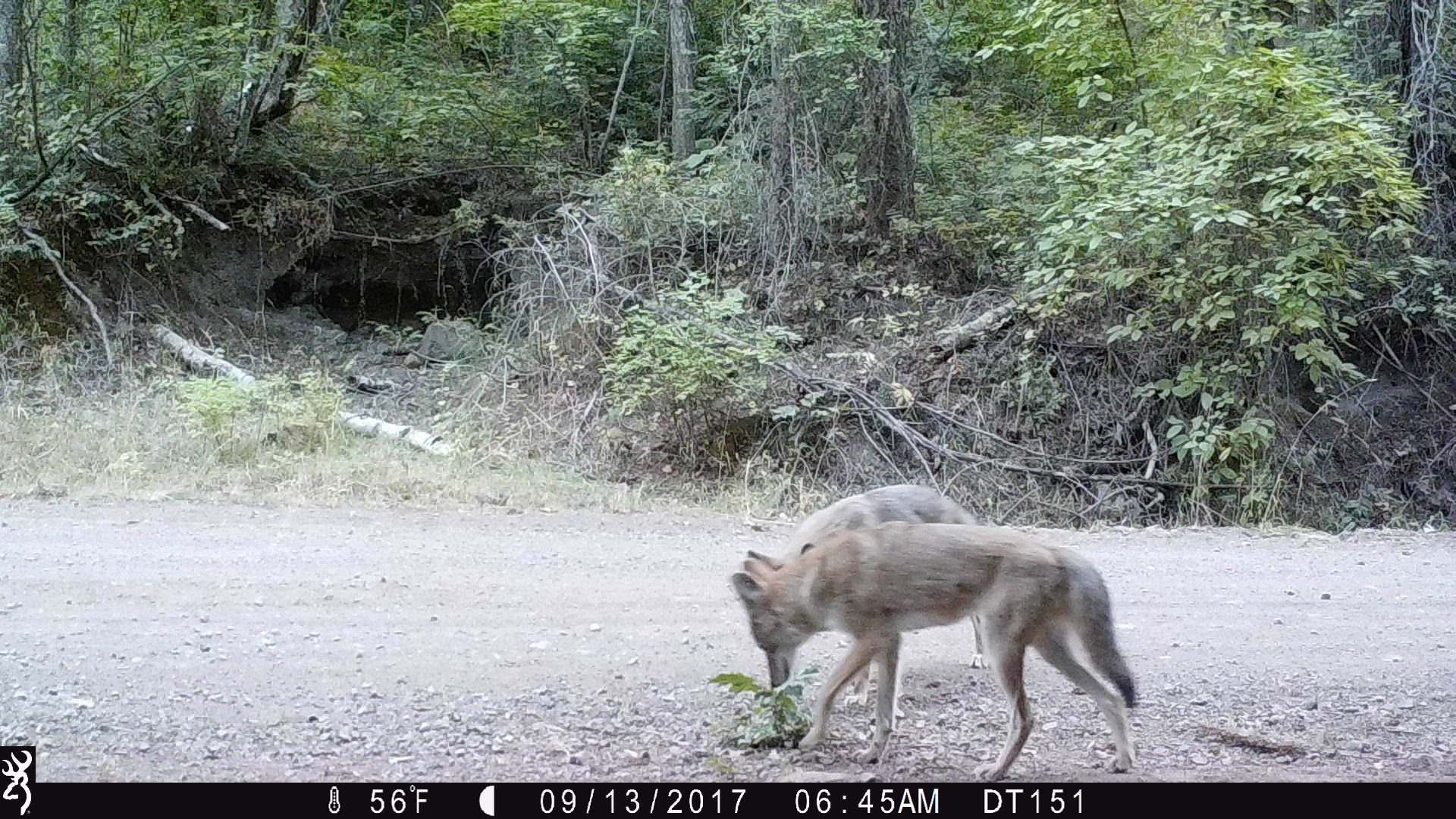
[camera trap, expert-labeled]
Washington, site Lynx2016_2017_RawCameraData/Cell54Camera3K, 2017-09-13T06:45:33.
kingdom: Animalia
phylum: Chordata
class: Mammalia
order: Carnivora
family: Canidae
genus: Canis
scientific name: Canis latrans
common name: coyote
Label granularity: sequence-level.